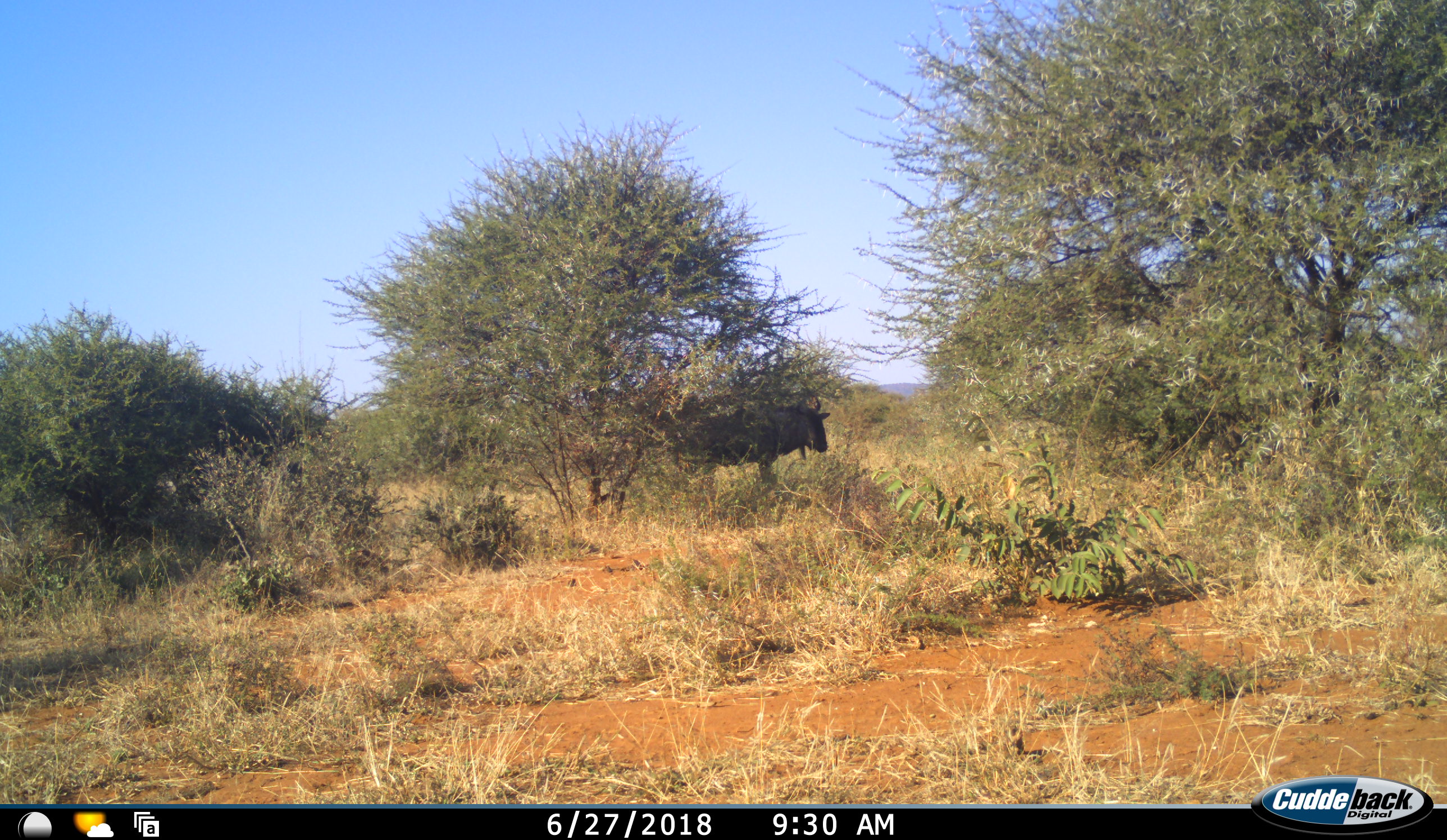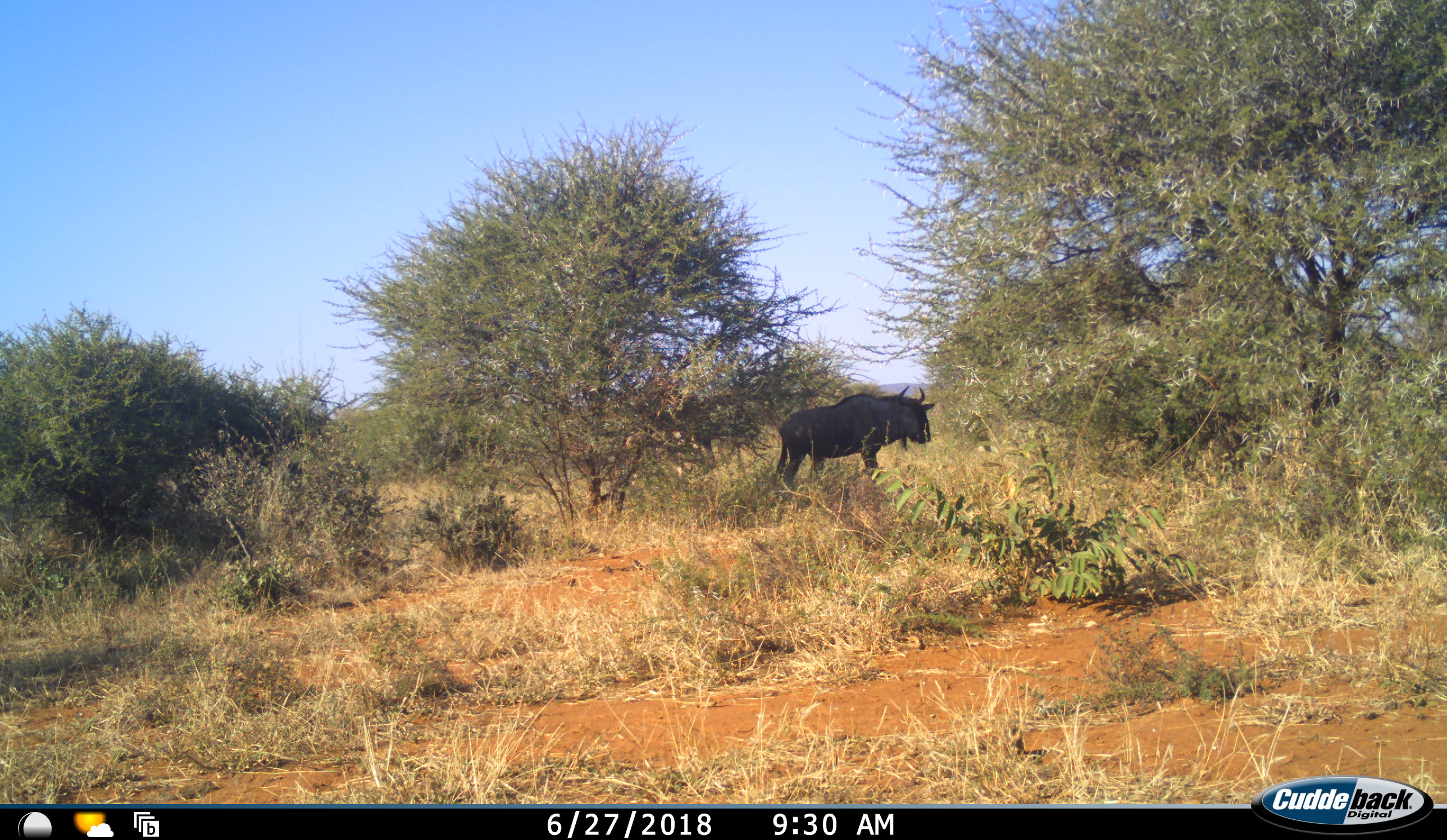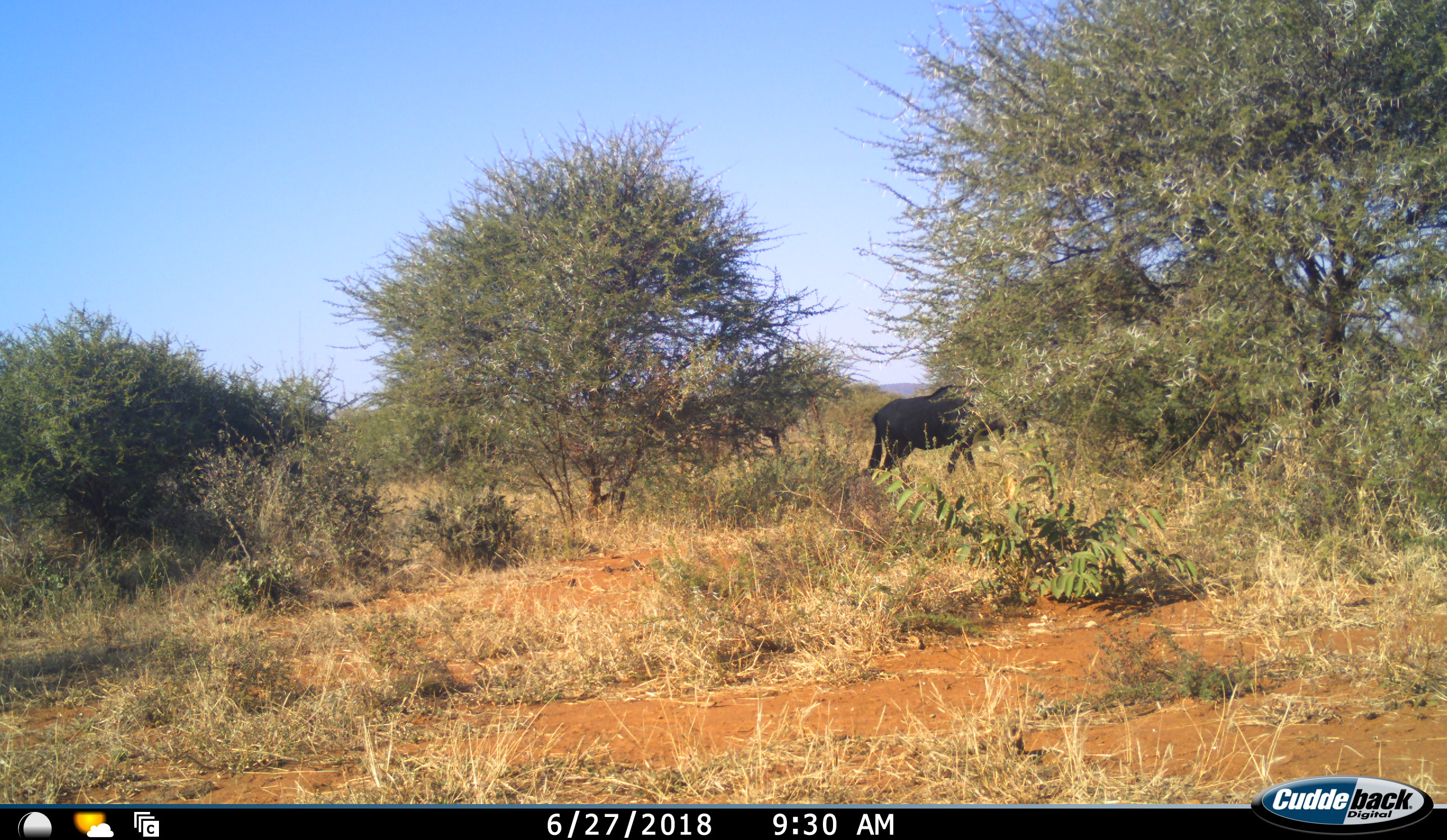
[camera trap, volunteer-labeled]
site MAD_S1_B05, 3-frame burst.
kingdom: Animalia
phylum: Chordata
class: Mammalia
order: Artiodactyla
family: Bovidae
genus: Connochaetes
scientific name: Connochaetes taurinus taurinus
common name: blue wildebeest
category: wildebeestblue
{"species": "wildebeestblue (blue wildebeest) (Connochaetes taurinus taurinus)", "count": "2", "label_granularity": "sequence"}